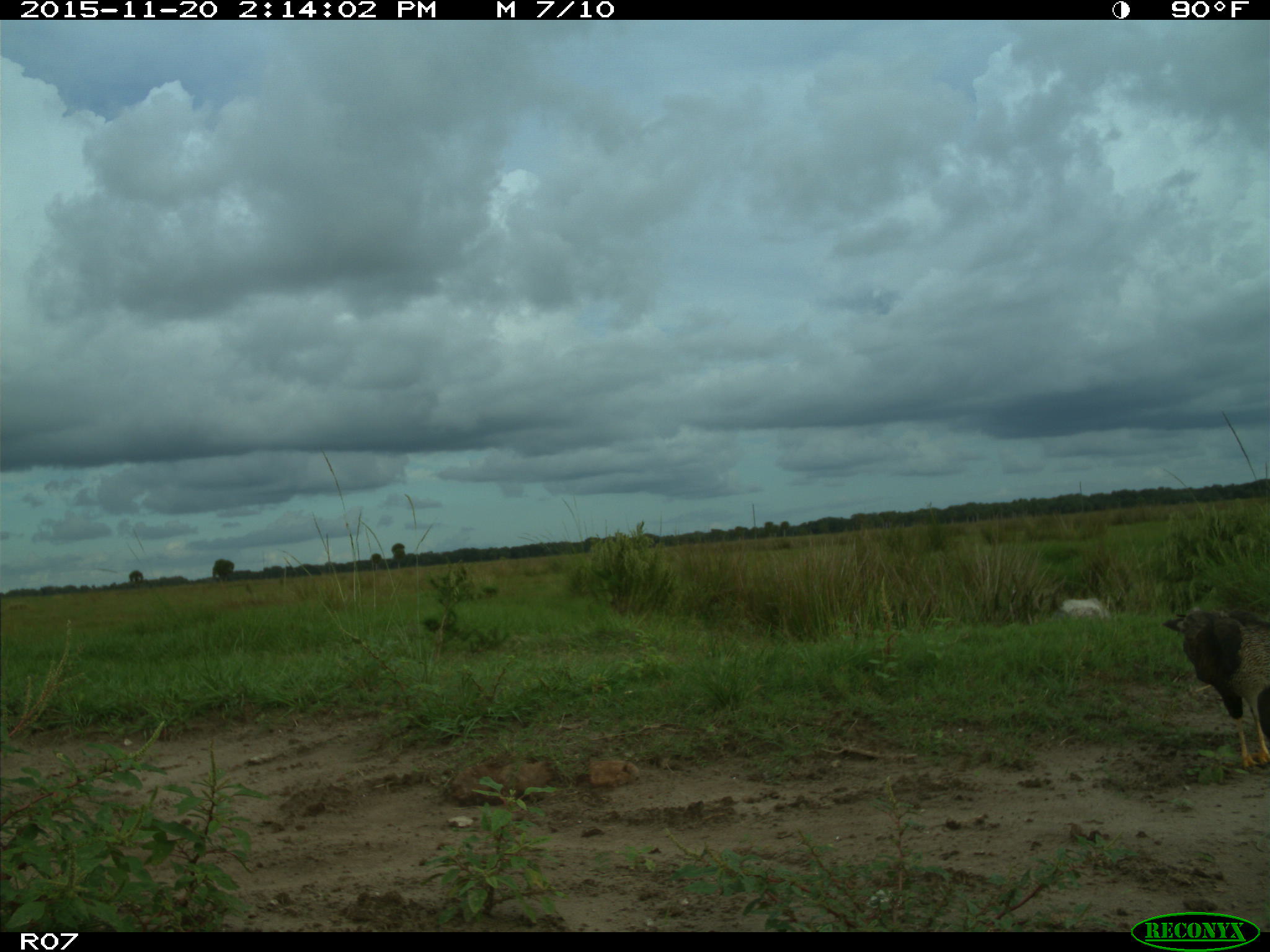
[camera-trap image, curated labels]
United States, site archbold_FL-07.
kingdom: Animalia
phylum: Chordata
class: Aves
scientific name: Aves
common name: birds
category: unidentified bird